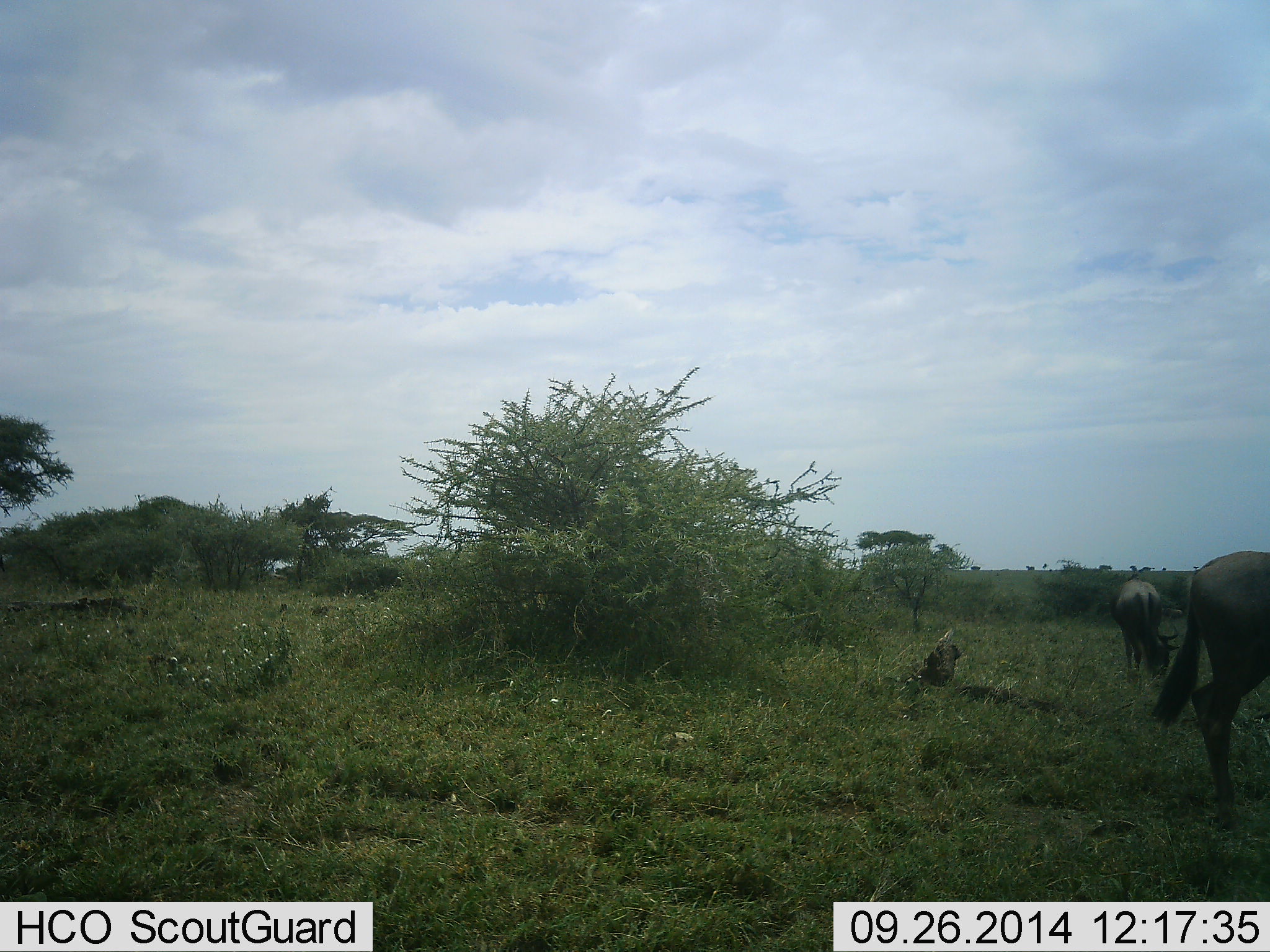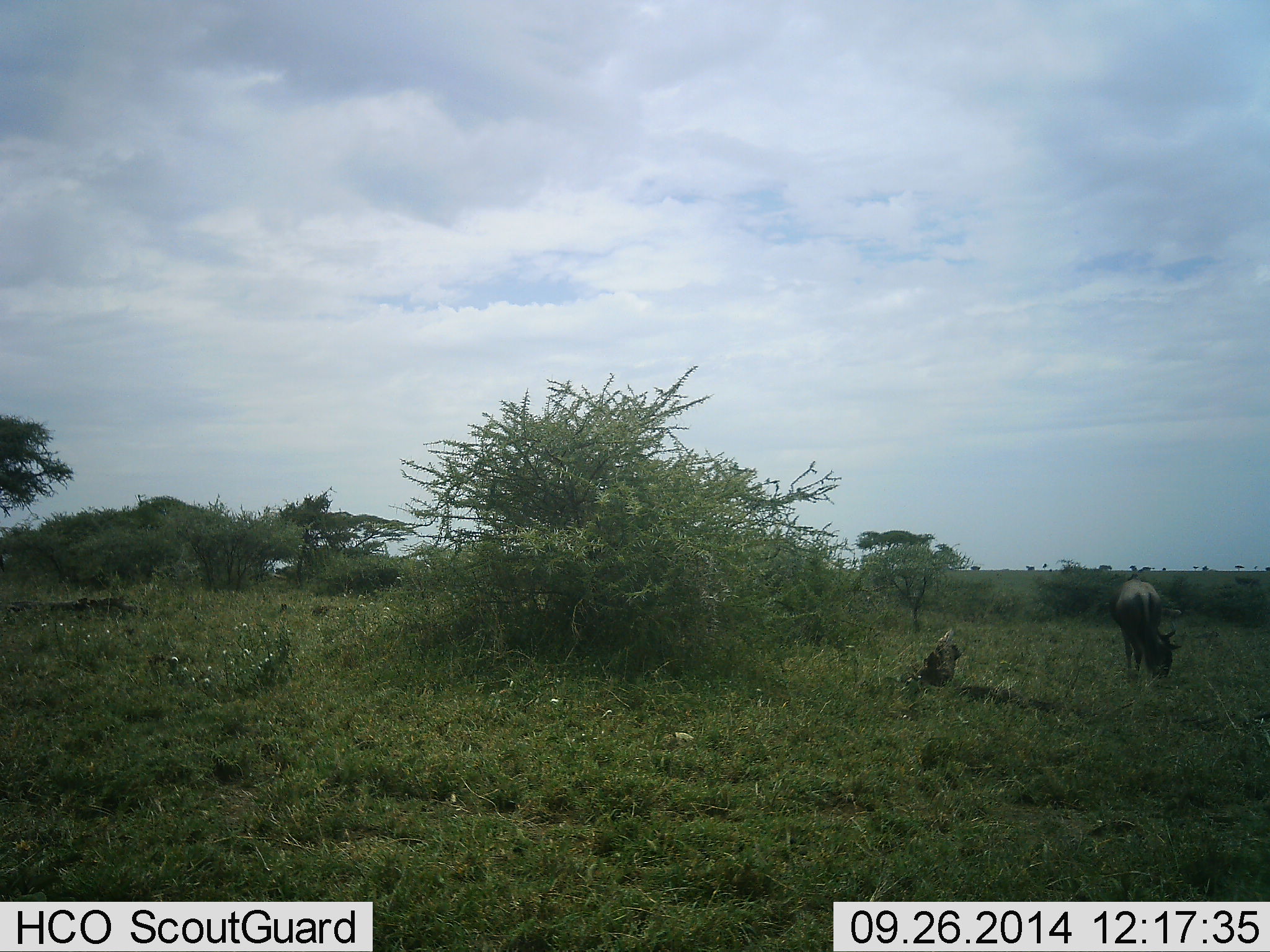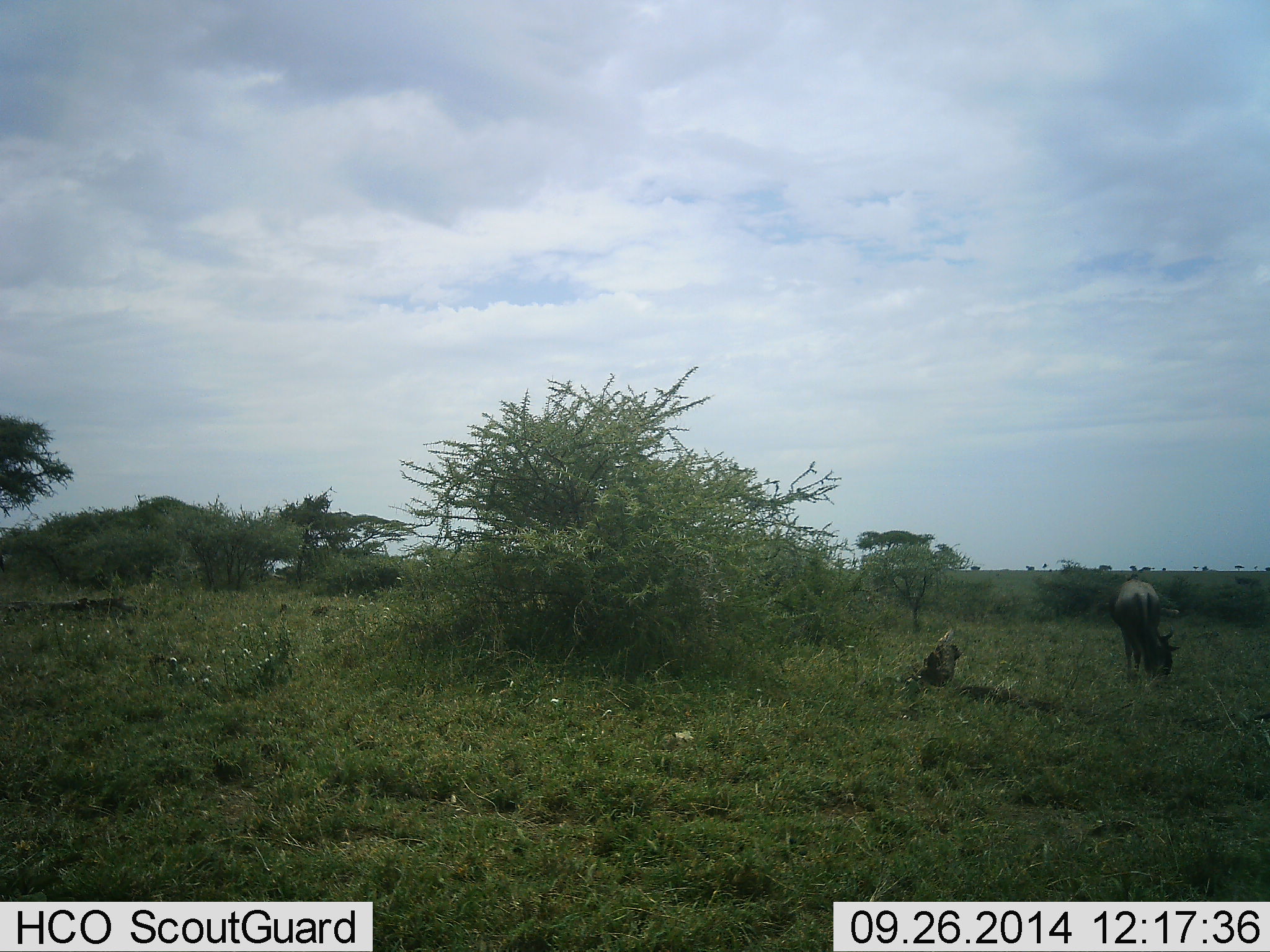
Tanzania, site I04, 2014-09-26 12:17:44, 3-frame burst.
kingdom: Animalia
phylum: Chordata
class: Mammalia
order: Artiodactyla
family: Bovidae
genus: Connochaetes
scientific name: Connochaetes taurinus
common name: blue wildebeest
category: wildebeest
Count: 2.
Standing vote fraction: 20%.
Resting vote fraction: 0%.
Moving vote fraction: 80%.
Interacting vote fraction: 0%.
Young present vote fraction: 0%.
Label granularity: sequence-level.